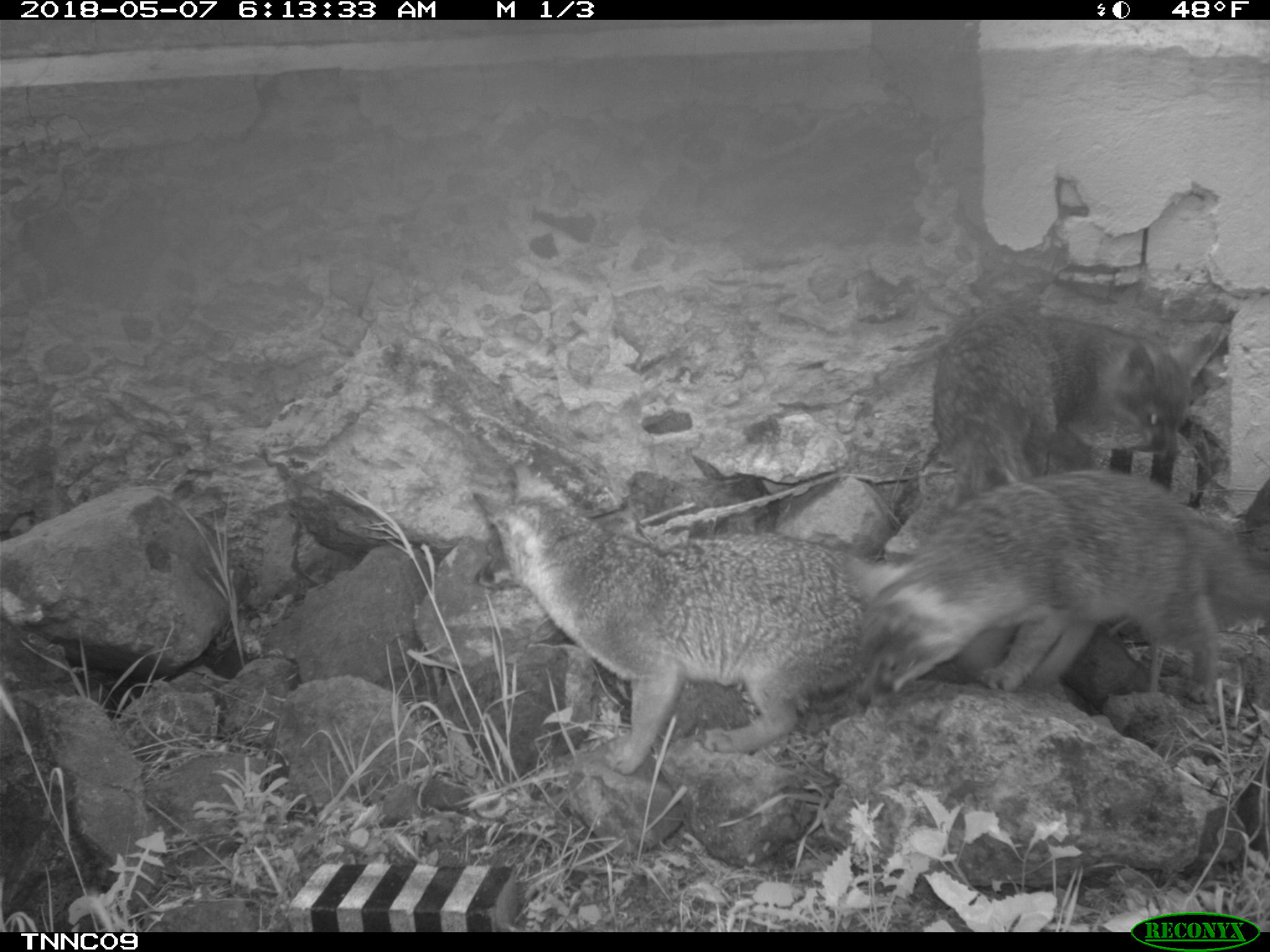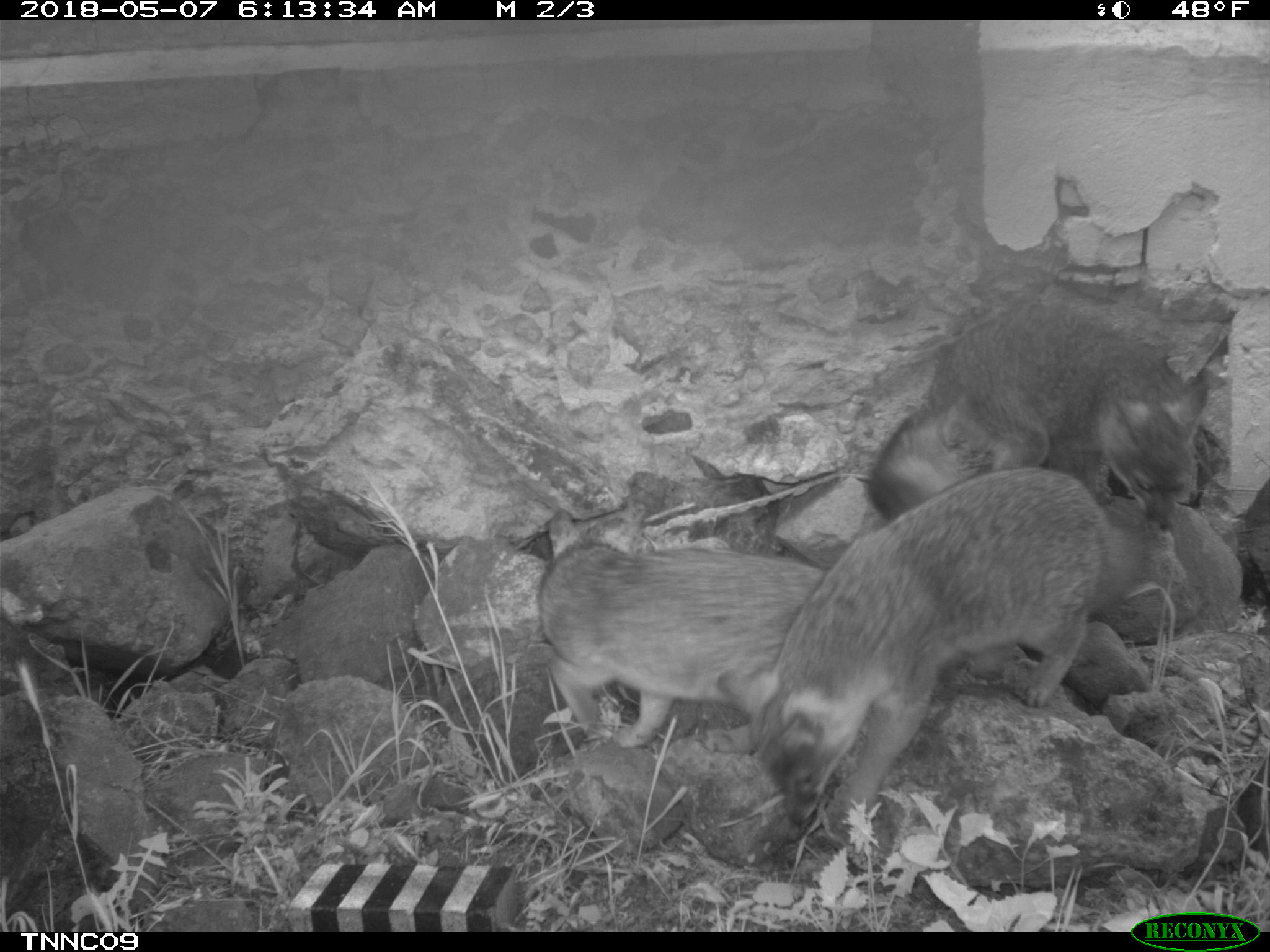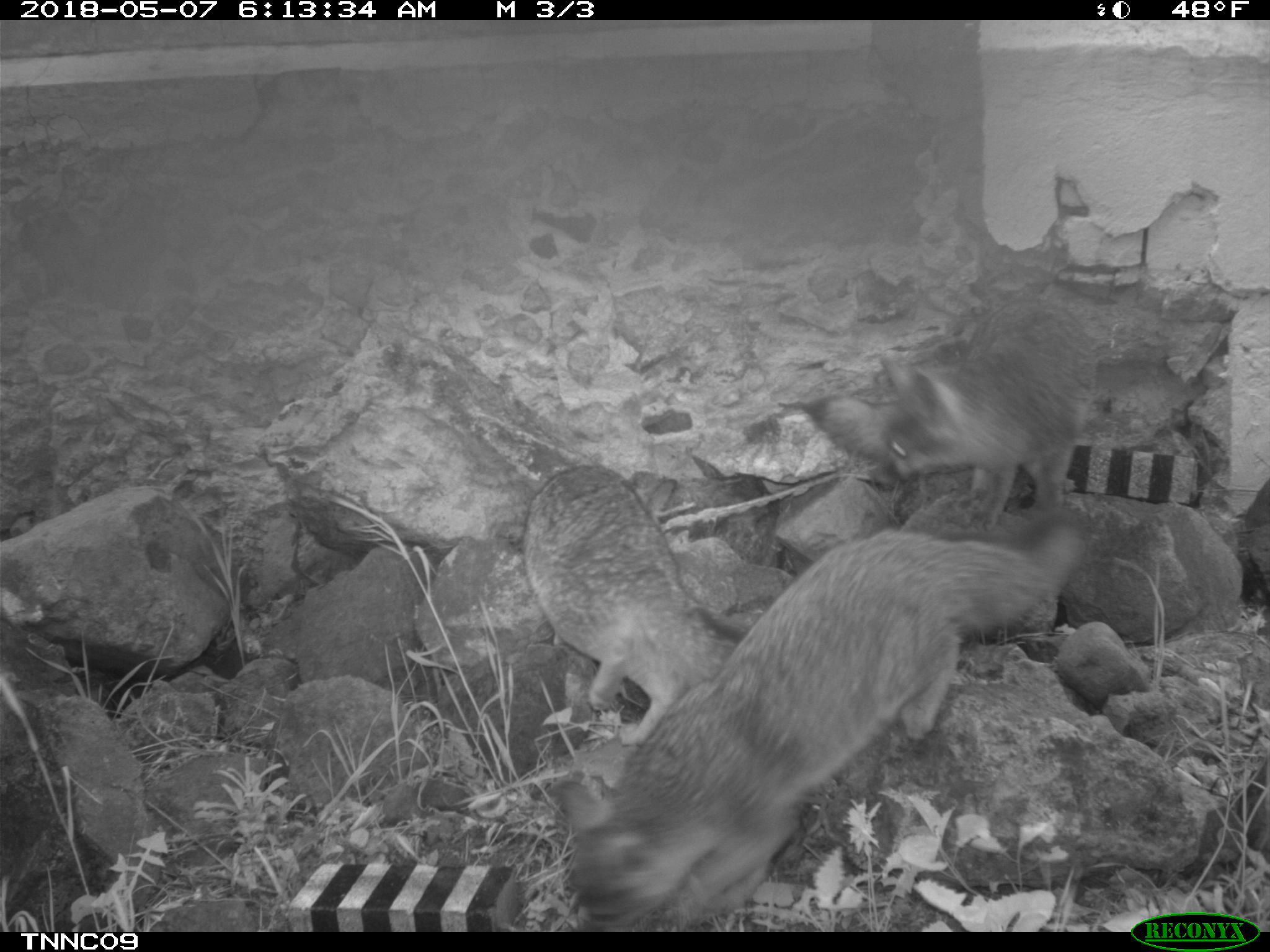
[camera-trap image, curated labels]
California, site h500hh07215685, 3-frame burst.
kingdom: Animalia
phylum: Chordata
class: Mammalia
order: Carnivora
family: Canidae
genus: Urocyon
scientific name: Urocyon littoralis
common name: island fox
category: fox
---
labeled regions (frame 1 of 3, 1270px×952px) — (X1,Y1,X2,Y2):
fox: (472,460,872,775); (845,471,1269,706); (935,307,1212,508)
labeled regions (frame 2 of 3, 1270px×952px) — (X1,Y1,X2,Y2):
fox: (708,462,1124,837); (866,282,1227,527); (543,493,824,747)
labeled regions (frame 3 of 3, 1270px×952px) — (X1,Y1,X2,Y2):
fox: (553,508,1090,932); (803,299,1097,530); (523,466,746,746)